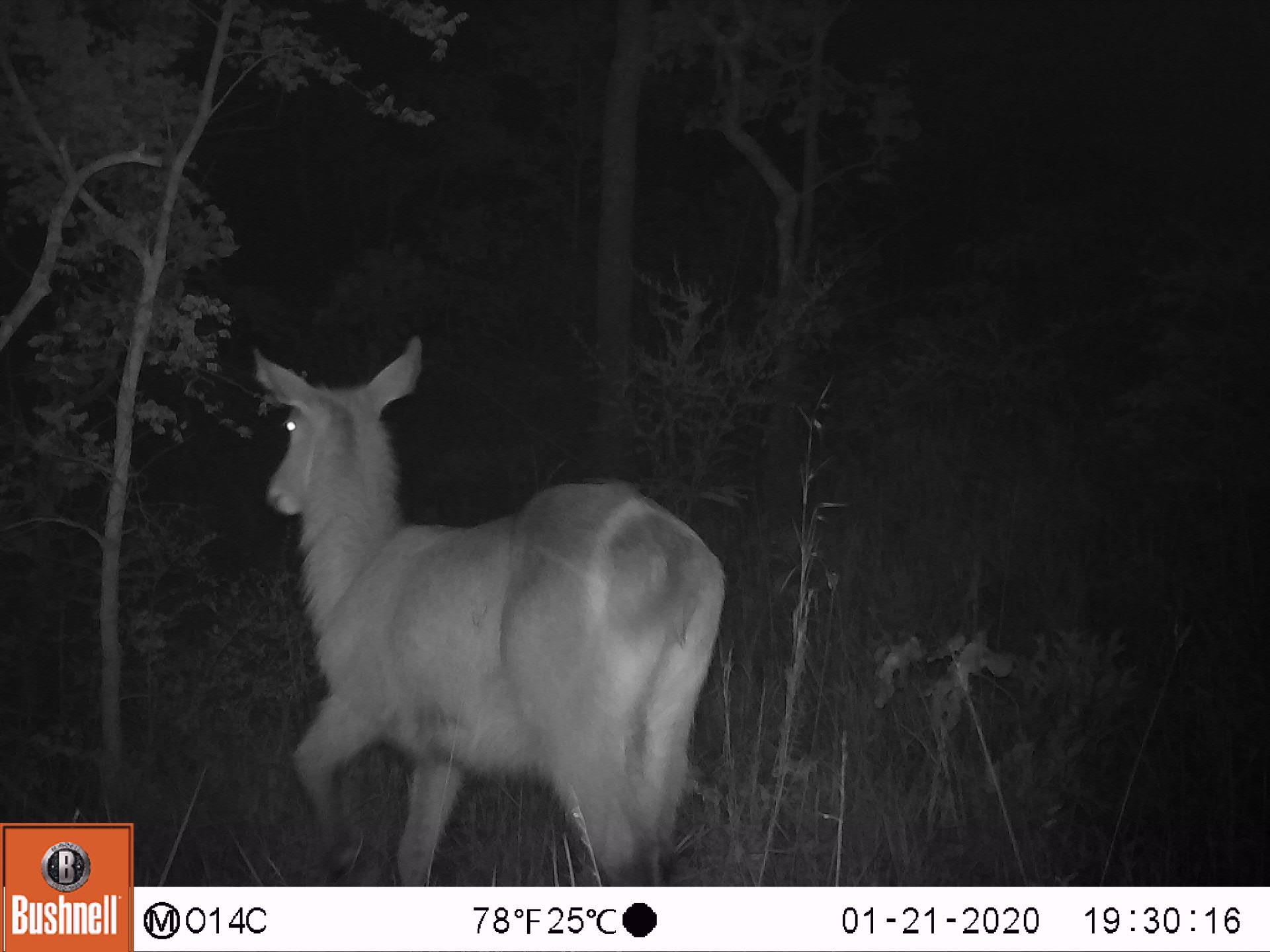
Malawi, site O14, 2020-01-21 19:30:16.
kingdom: Animalia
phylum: Chordata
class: Mammalia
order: Artiodactyla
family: Bovidae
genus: Kobus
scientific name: Kobus ellipsiprymnus ellipsiprymnus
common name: common waterbuck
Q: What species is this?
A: Common waterbuck (Kobus ellipsiprymnus ellipsiprymnus).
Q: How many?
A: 1.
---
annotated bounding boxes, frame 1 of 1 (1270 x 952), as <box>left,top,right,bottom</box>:
common waterbuck: <box>239,336,730,872</box>